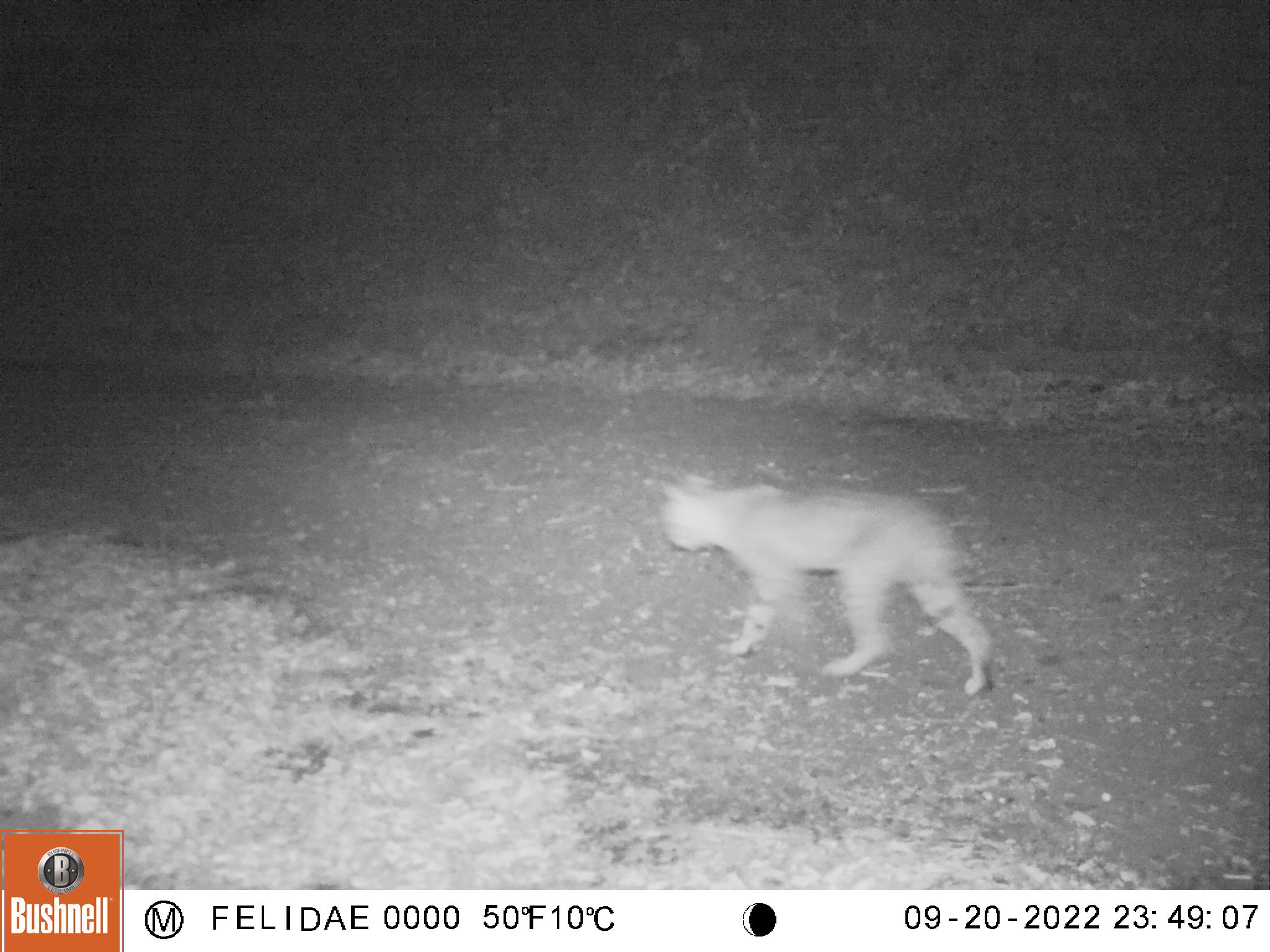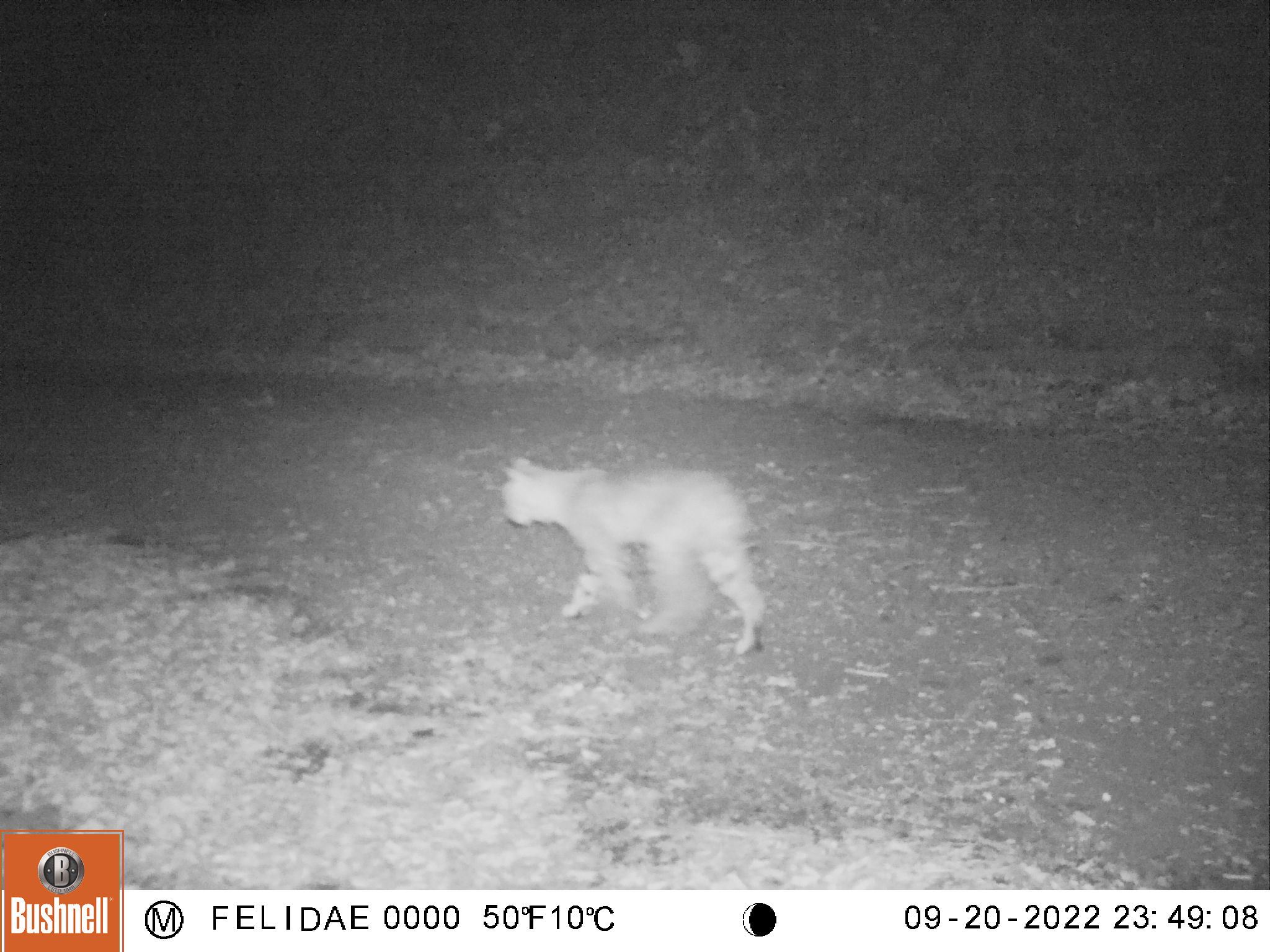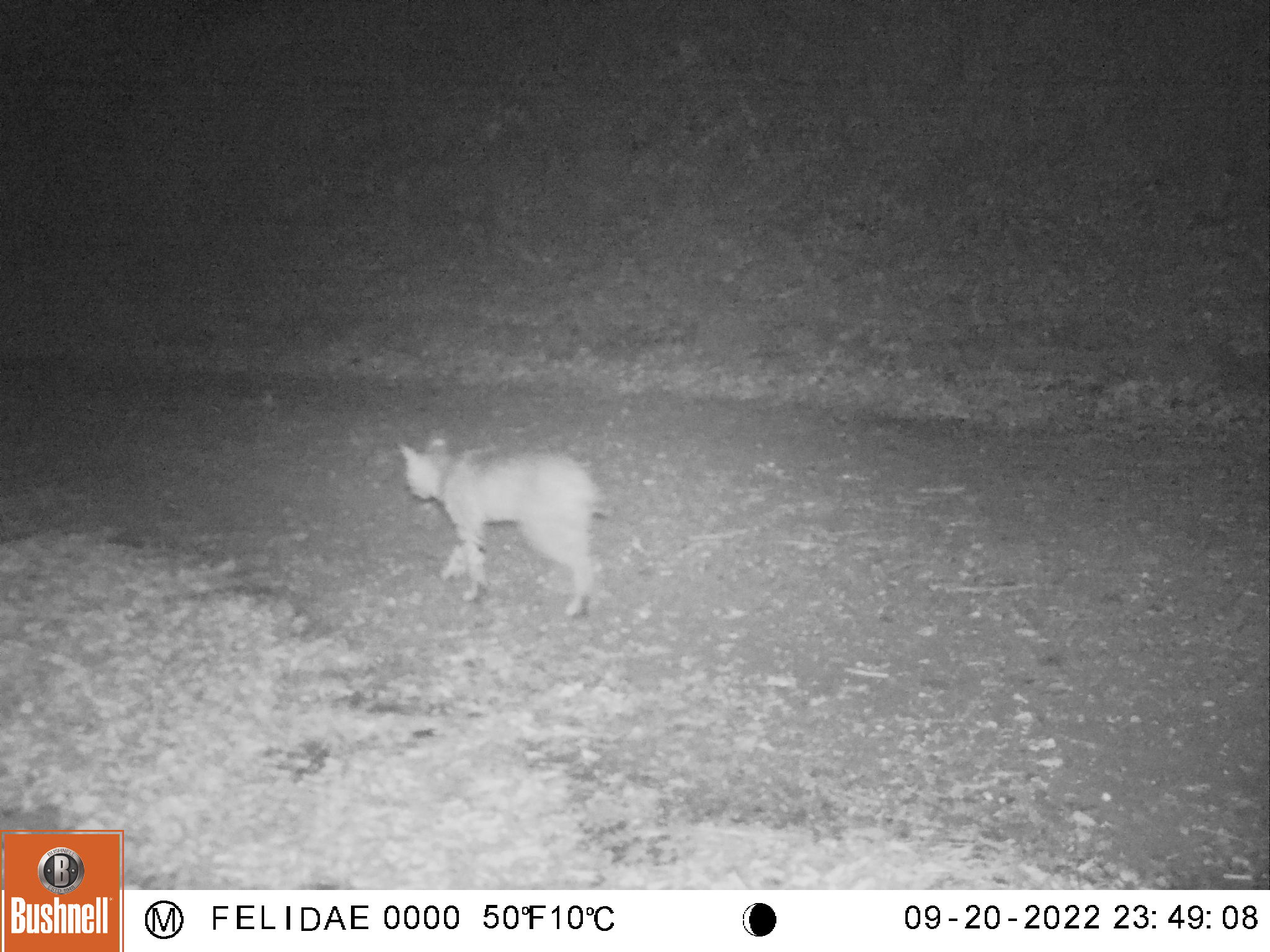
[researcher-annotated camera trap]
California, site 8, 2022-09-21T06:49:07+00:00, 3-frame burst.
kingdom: Animalia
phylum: Chordata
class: Mammalia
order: Carnivora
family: Felidae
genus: Lynx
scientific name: Lynx rufus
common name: bobcat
Bobcat (Lynx rufus).